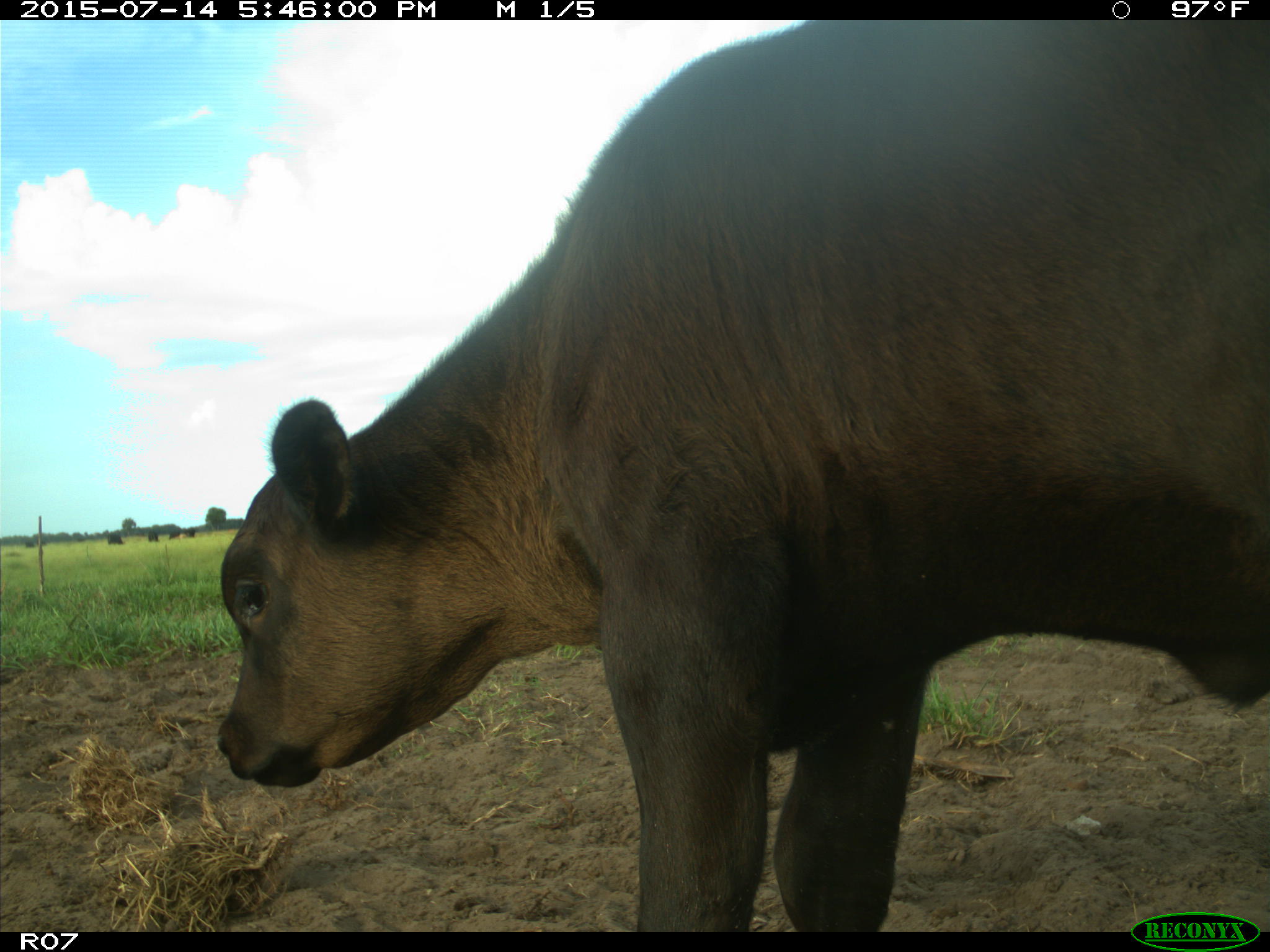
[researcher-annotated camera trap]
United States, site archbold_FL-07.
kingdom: Animalia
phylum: Chordata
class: Mammalia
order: Artiodactyla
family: Bovidae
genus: Bos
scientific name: Bos taurus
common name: domestic cow